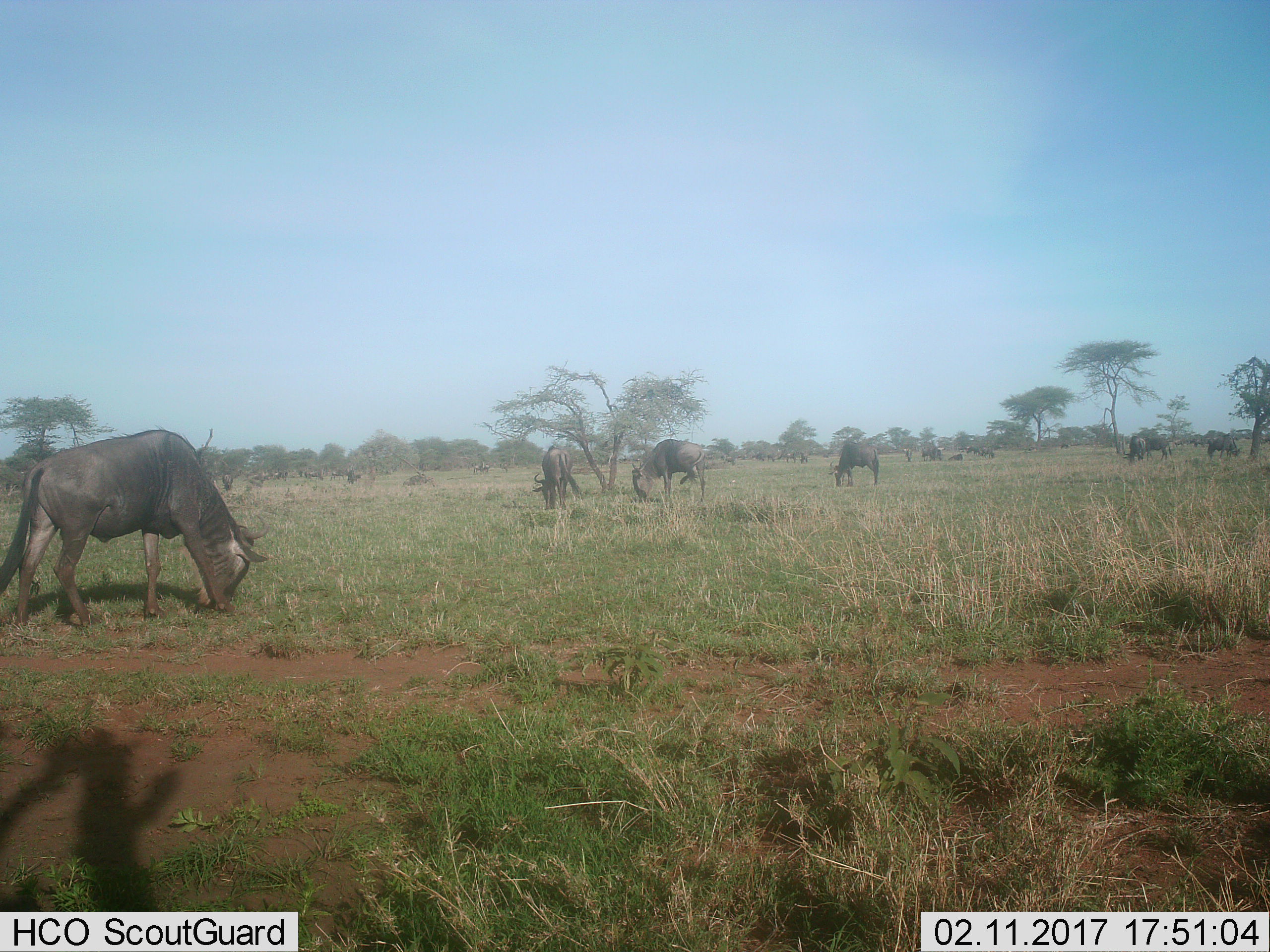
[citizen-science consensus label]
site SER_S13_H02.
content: unidentified animal